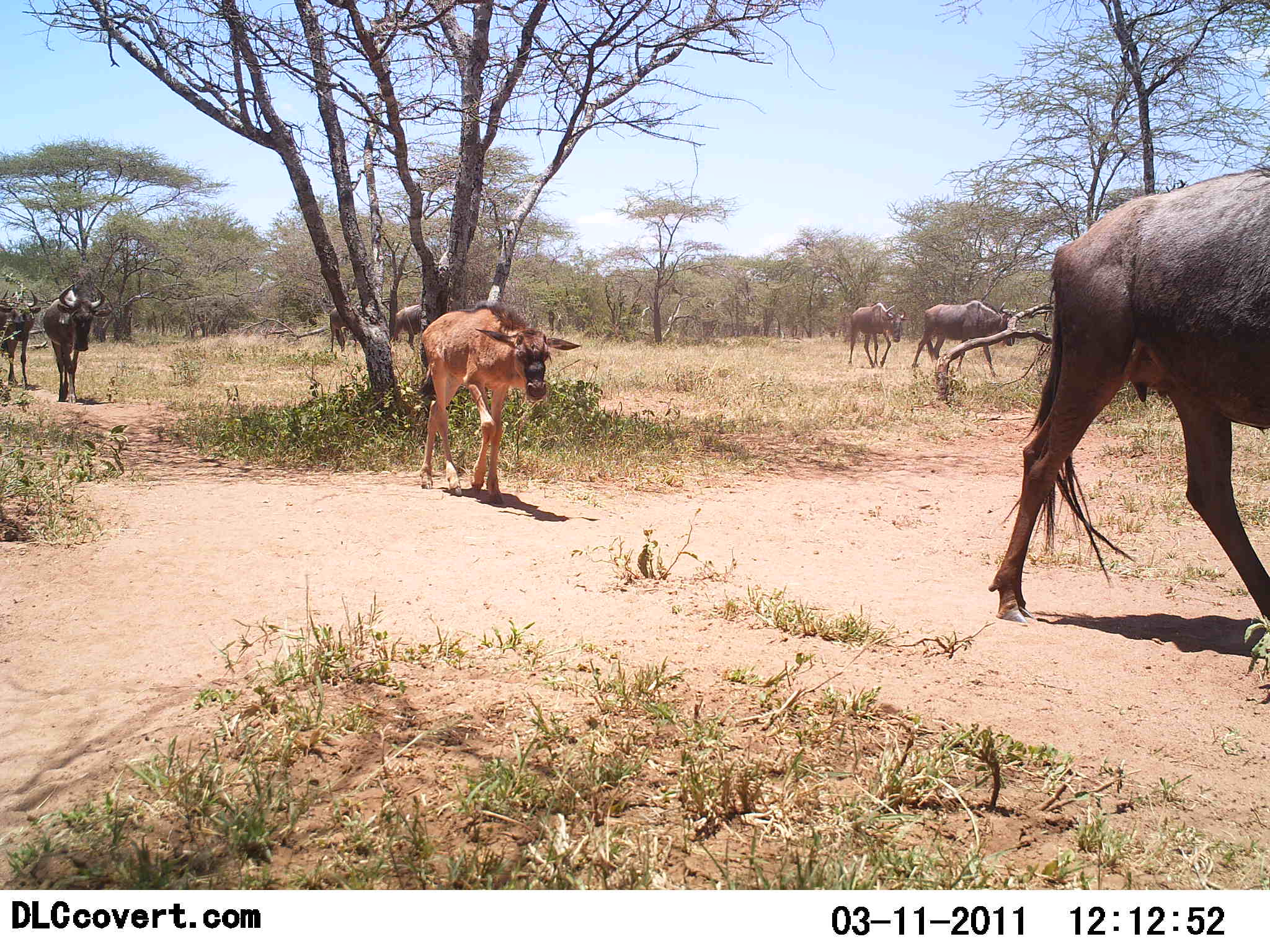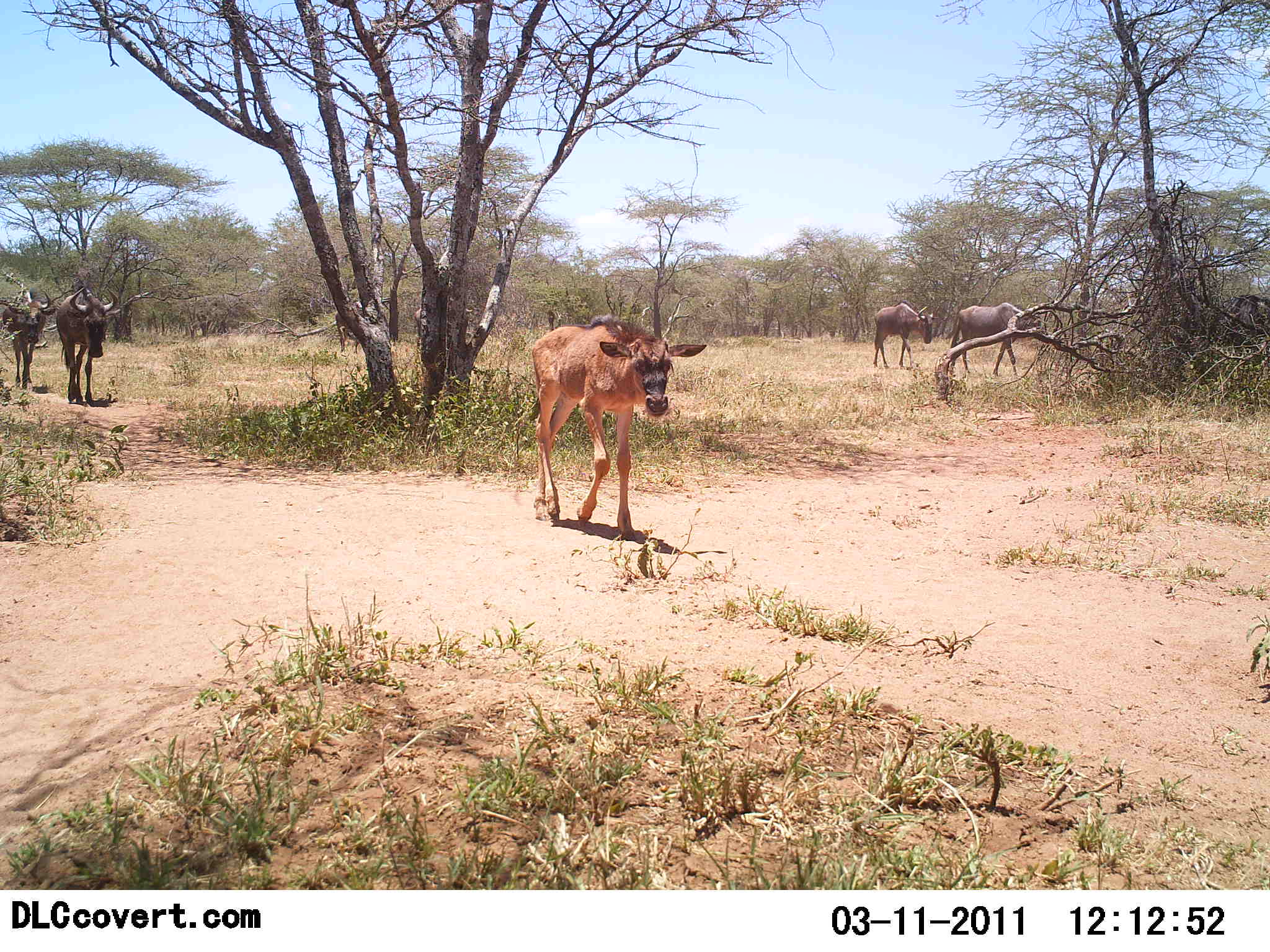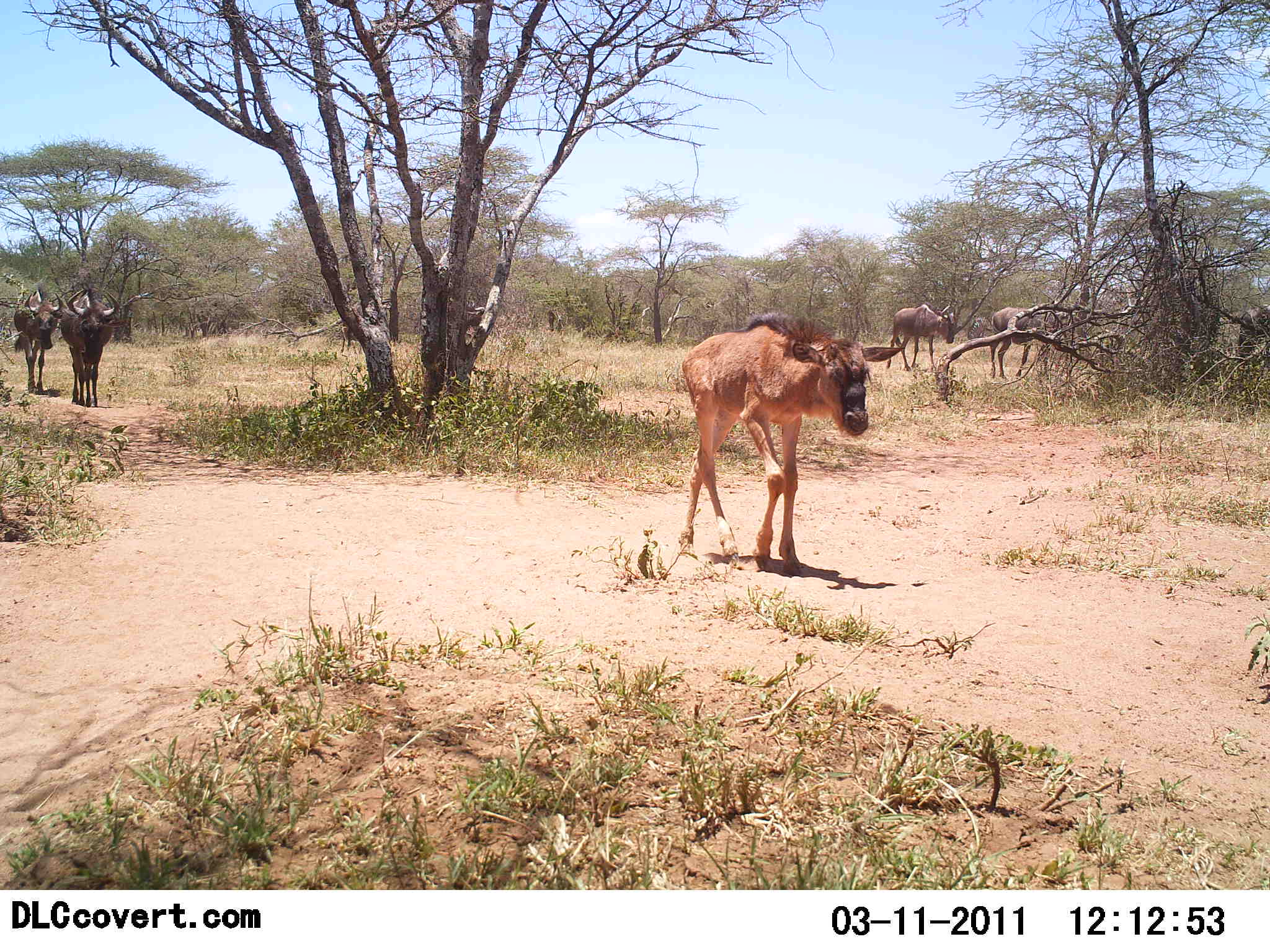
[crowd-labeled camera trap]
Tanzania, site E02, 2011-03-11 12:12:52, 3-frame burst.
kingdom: Animalia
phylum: Chordata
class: Mammalia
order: Artiodactyla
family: Bovidae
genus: Connochaetes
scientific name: Connochaetes taurinus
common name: blue wildebeest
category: wildebeest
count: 7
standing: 0%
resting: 0%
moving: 100%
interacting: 0%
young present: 73%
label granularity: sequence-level